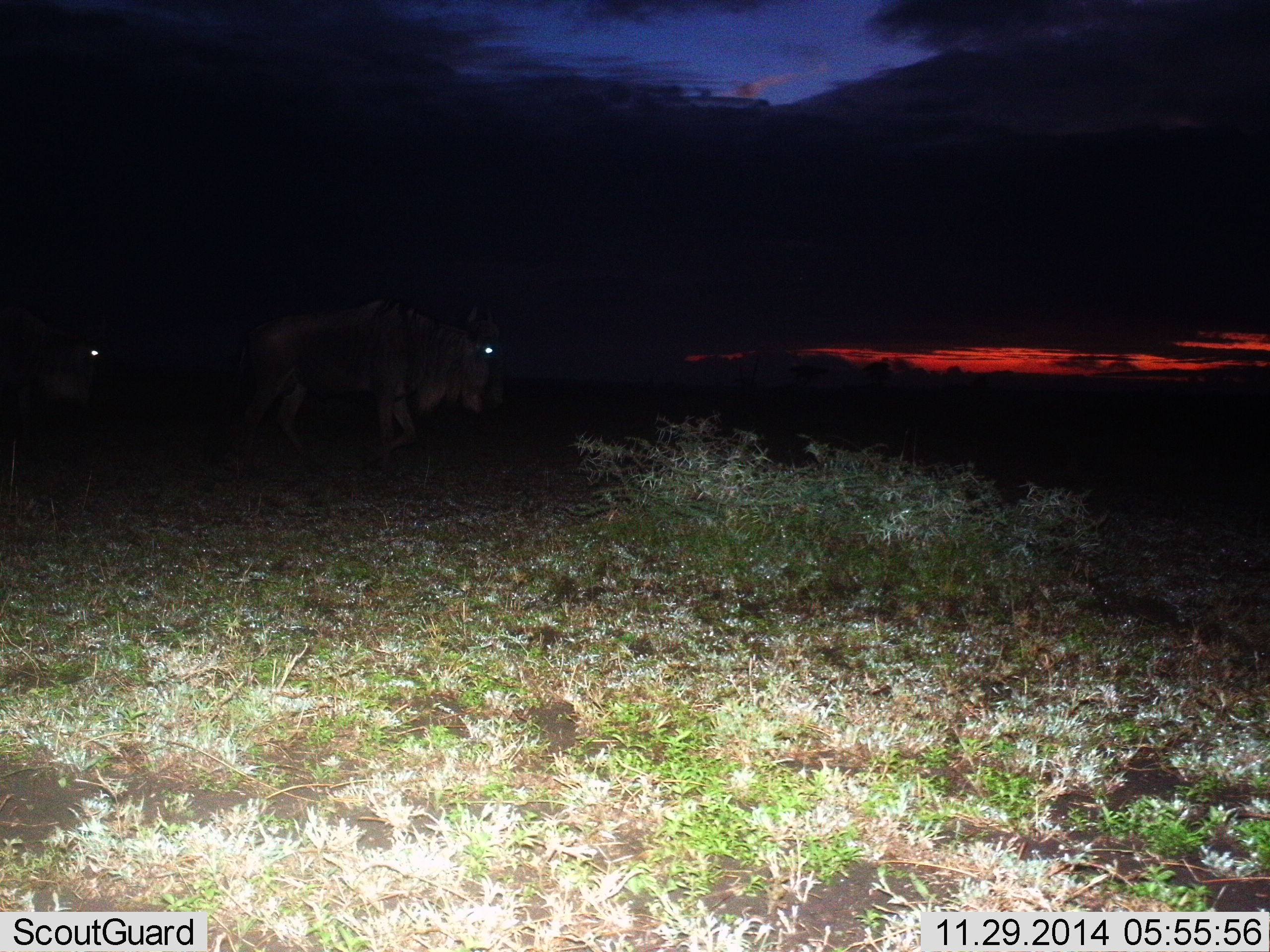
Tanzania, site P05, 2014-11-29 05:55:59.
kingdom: Animalia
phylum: Chordata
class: Mammalia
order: Artiodactyla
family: Bovidae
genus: Connochaetes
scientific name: Connochaetes taurinus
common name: blue wildebeest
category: wildebeest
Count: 2.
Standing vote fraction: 30%.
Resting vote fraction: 0%.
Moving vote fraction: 70%.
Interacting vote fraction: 0%.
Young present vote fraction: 0%.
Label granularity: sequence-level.